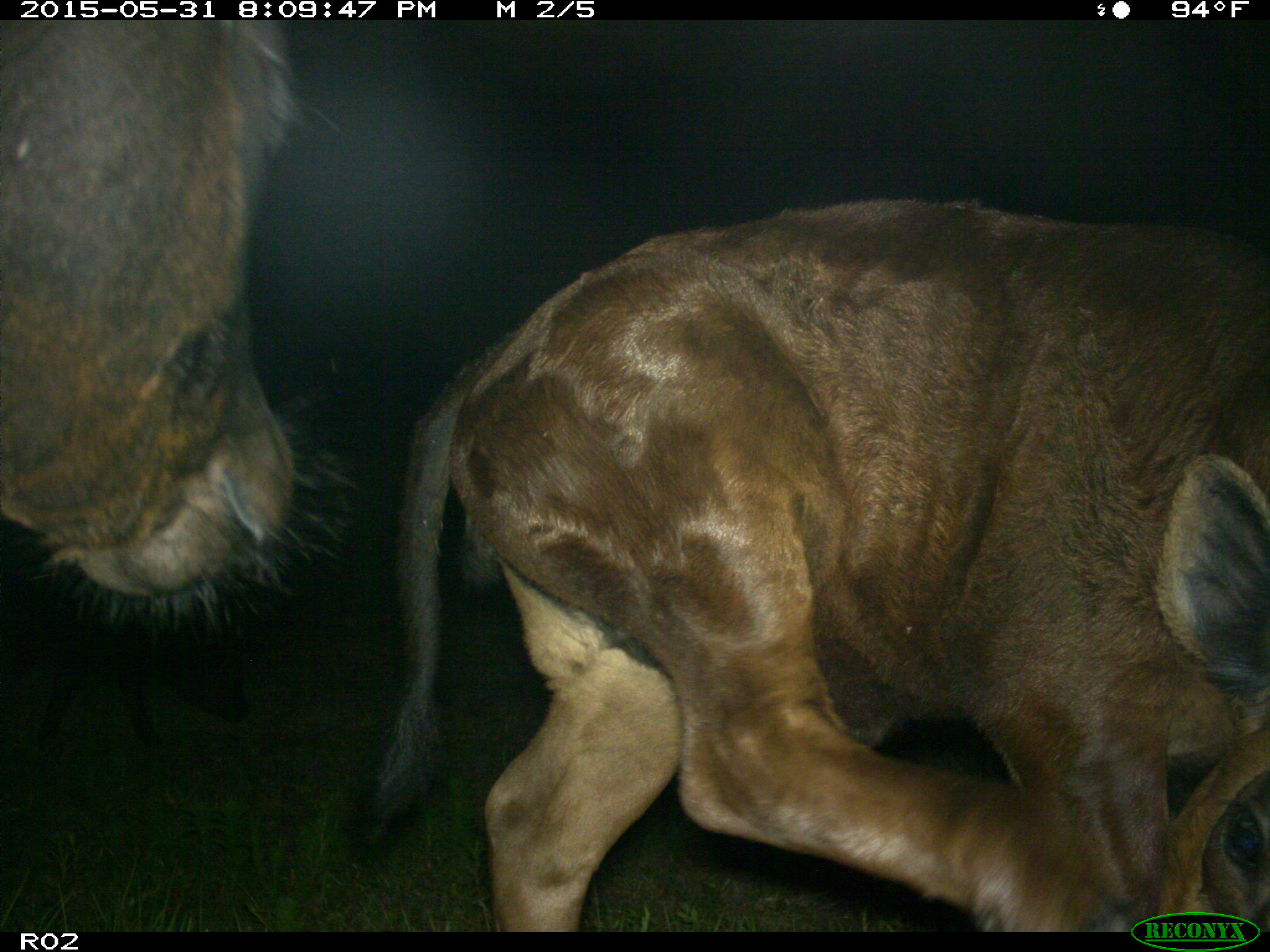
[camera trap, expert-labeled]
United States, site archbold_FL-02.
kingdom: Animalia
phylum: Chordata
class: Mammalia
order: Artiodactyla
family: Bovidae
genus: Bos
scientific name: Bos taurus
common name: domestic cow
Bos taurus (domestic cow).